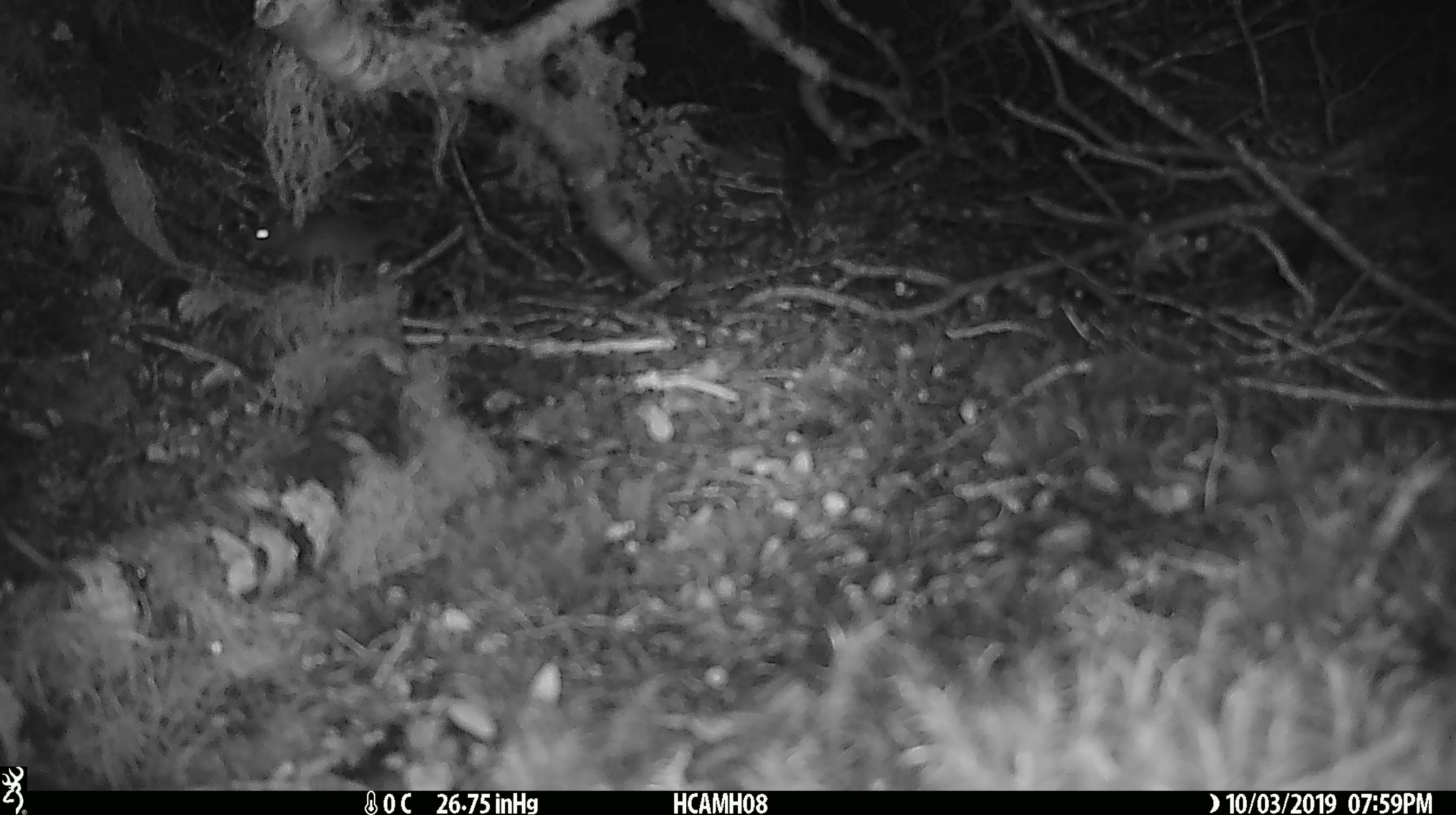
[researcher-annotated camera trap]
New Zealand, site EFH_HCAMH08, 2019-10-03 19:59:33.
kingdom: Animalia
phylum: Chordata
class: Mammalia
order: Rodentia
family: Muridae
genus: Mus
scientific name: Mus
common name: mouse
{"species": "mouse (Mus)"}